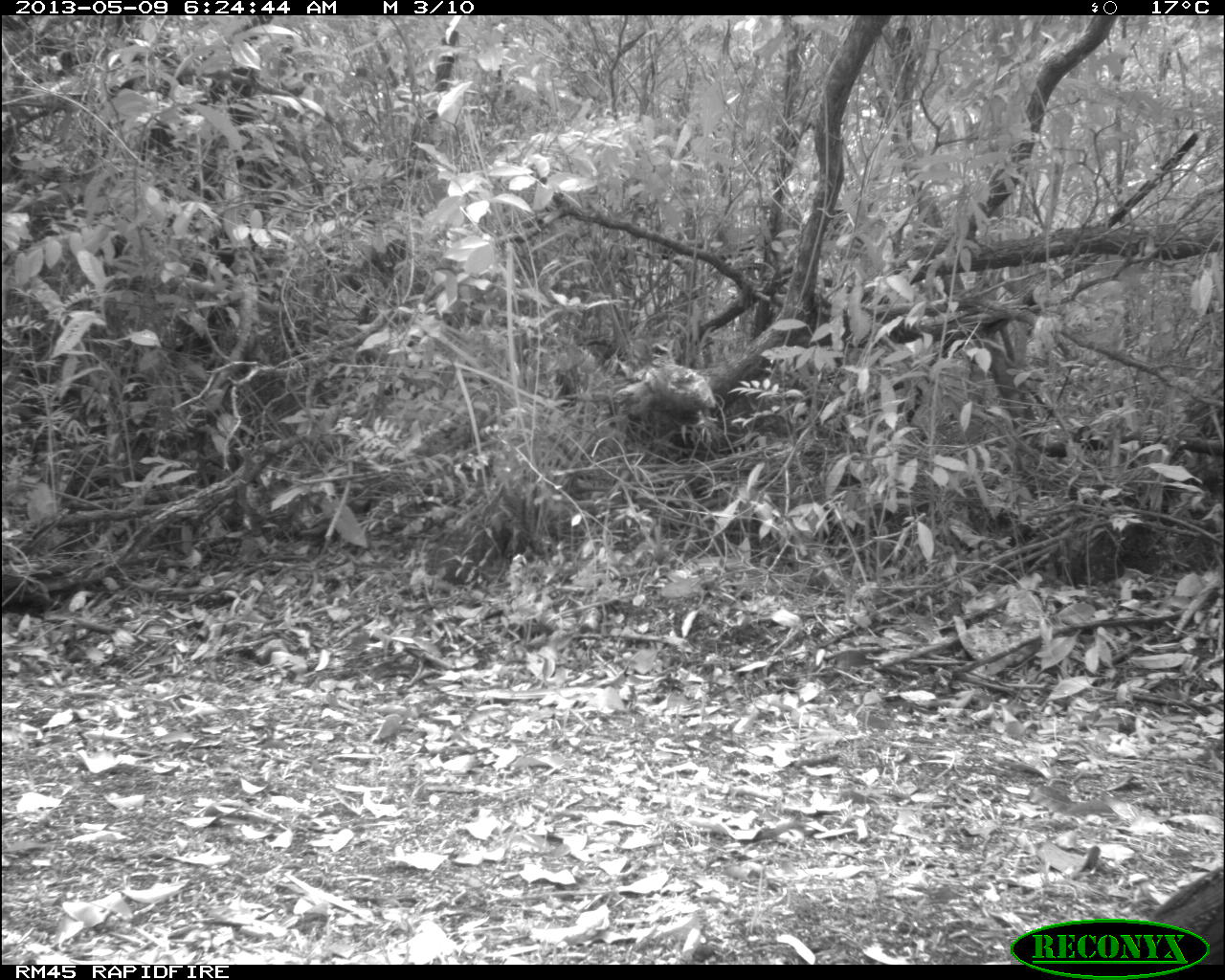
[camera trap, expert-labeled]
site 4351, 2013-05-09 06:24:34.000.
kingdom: Animalia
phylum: Chordata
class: Aves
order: Galliformes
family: Cracidae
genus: Crax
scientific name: Crax rubra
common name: great curassow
Crax rubra (great curassow), count 2.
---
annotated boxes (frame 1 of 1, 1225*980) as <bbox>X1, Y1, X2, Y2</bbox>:
crax rubra: <bbox>1148, 865, 1225, 964</bbox>